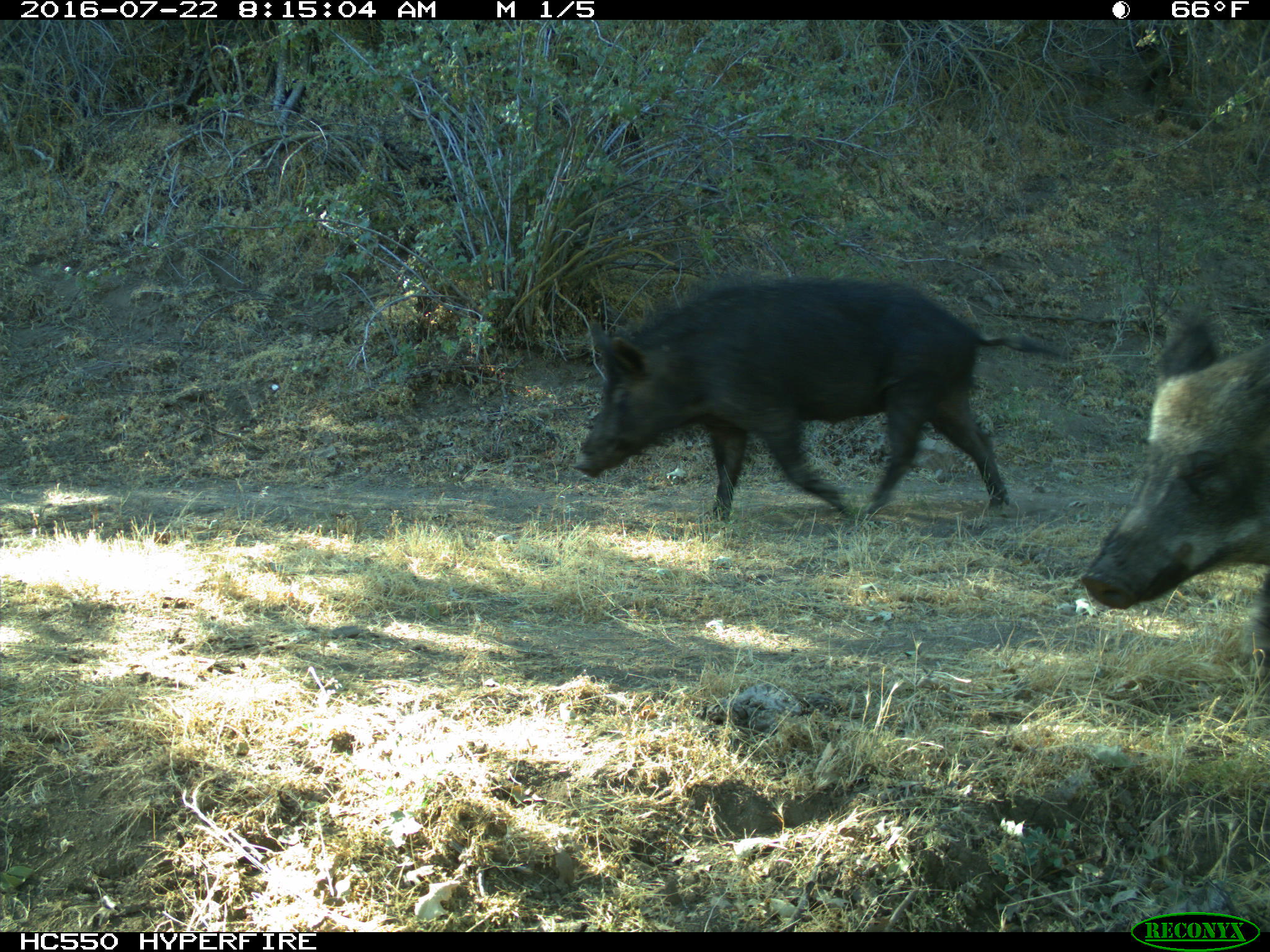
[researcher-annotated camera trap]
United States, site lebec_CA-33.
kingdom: Animalia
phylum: Chordata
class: Mammalia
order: Artiodactyla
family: Suidae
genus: Sus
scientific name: Sus scrofa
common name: wild boar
Sus scrofa (wild boar).